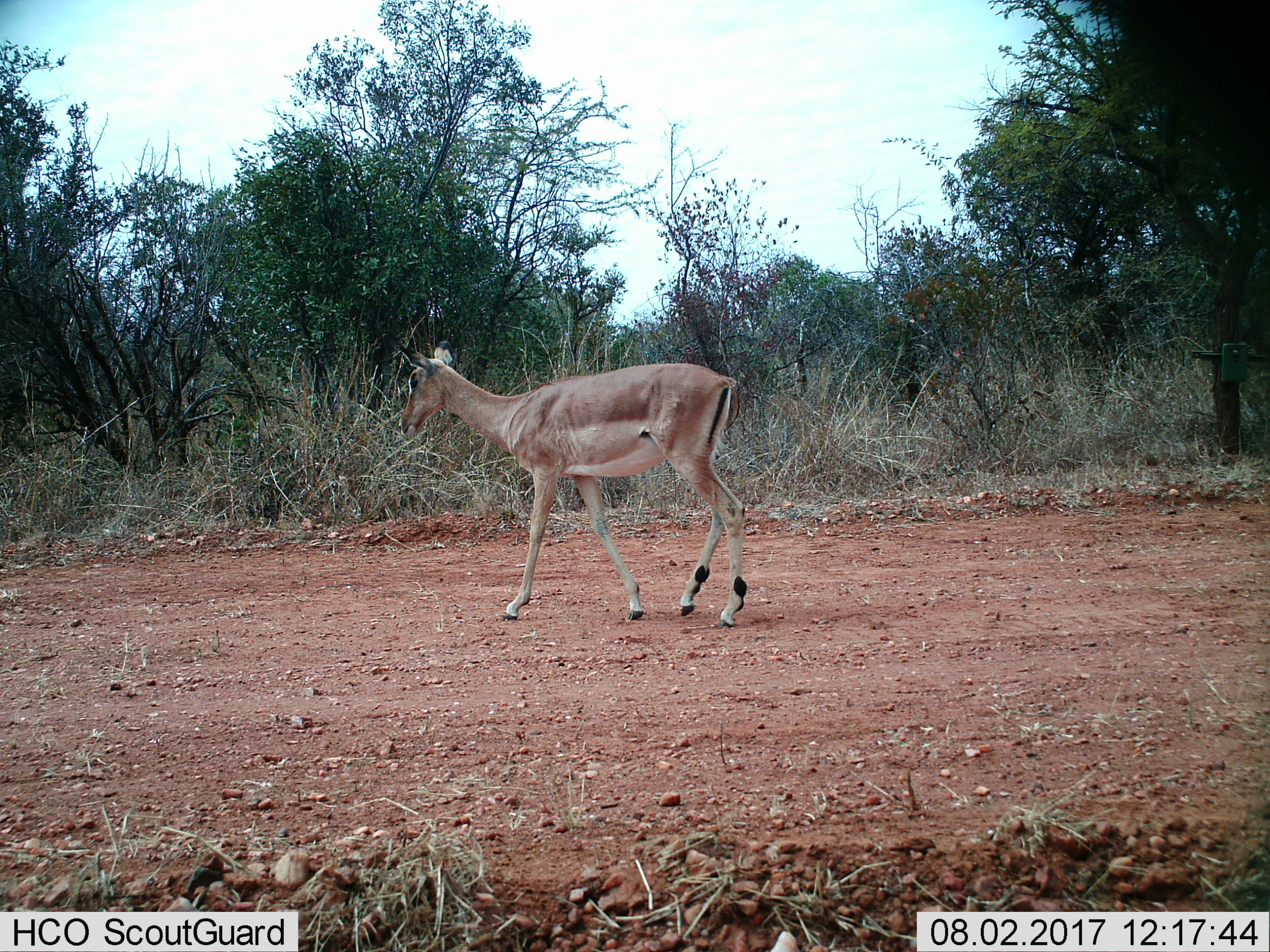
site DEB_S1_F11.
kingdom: Animalia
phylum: Chordata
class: Mammalia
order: Artiodactyla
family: Bovidae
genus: Aepyceros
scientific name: Aepyceros melampus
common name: impala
Impala (Aepyceros melampus), count 1. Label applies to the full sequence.